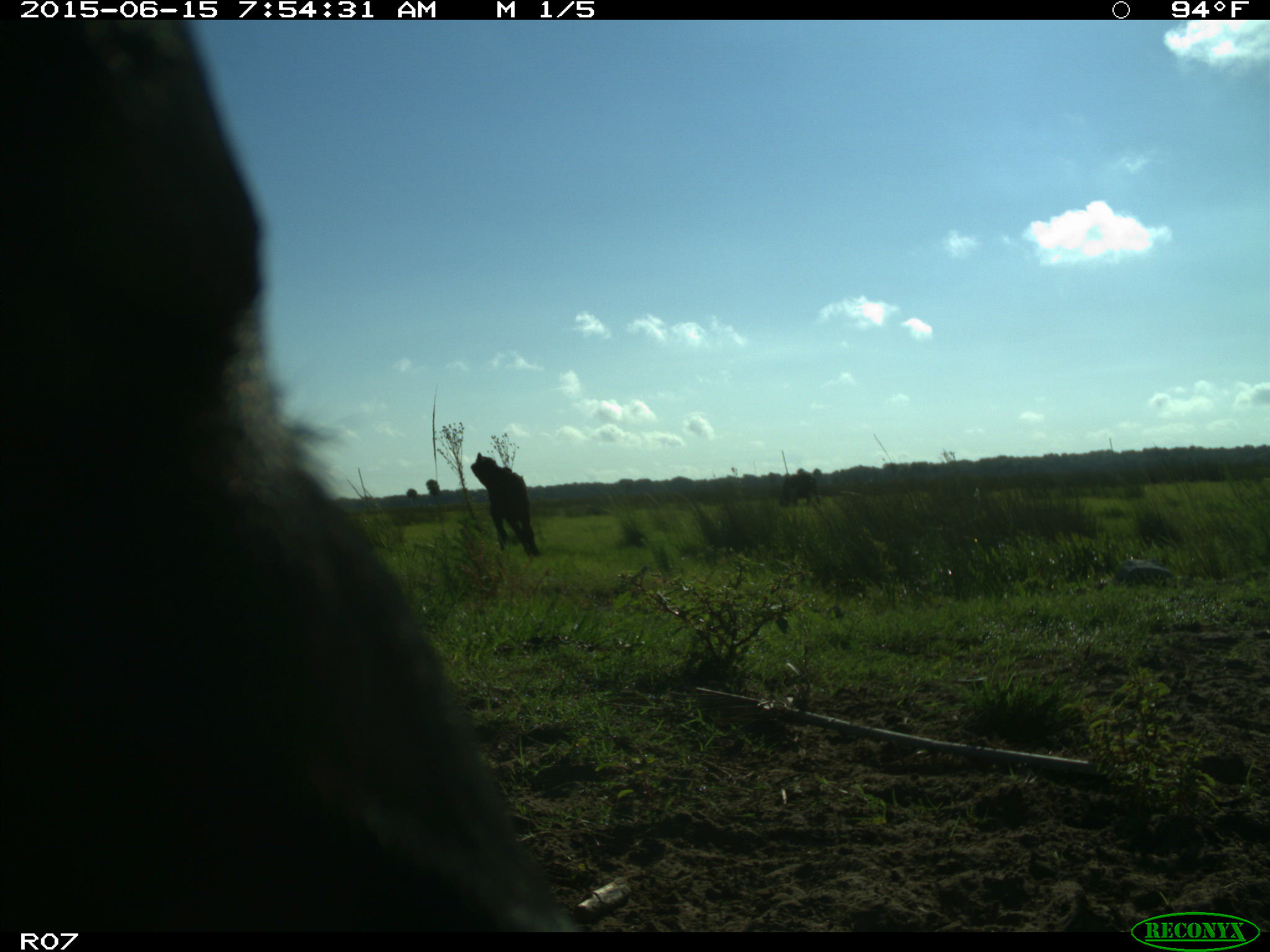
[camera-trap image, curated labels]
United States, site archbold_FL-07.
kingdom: Animalia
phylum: Chordata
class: Mammalia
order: Artiodactyla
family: Bovidae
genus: Bos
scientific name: Bos taurus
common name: domestic cow